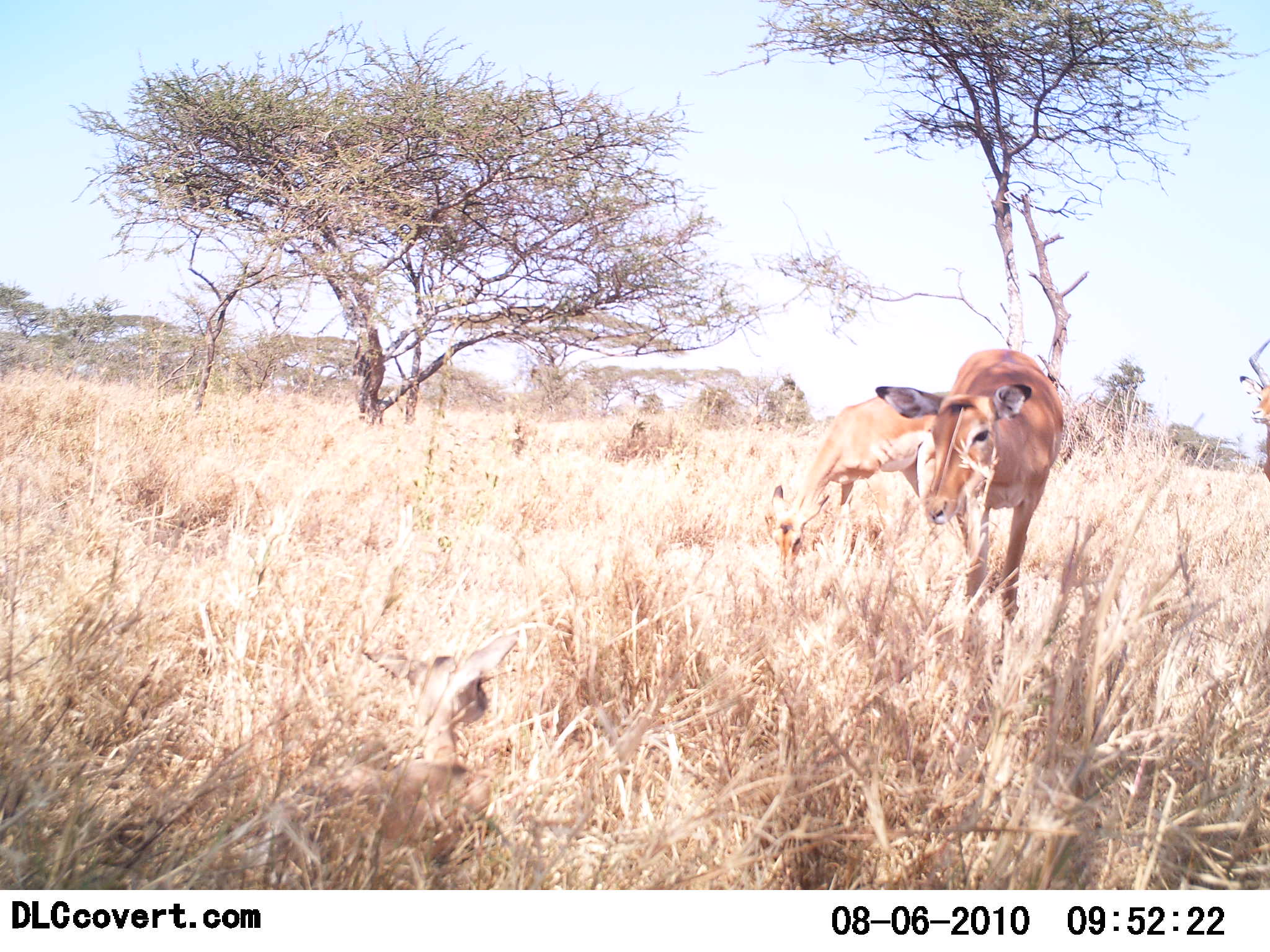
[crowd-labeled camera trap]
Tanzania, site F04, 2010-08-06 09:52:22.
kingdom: Animalia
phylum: Chordata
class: Mammalia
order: Artiodactyla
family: Bovidae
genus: Aepyceros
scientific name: Aepyceros melampus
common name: impala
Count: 2.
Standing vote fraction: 62%.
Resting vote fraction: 31%.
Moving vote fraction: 8%.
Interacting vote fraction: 8%.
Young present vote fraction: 23%.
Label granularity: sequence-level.